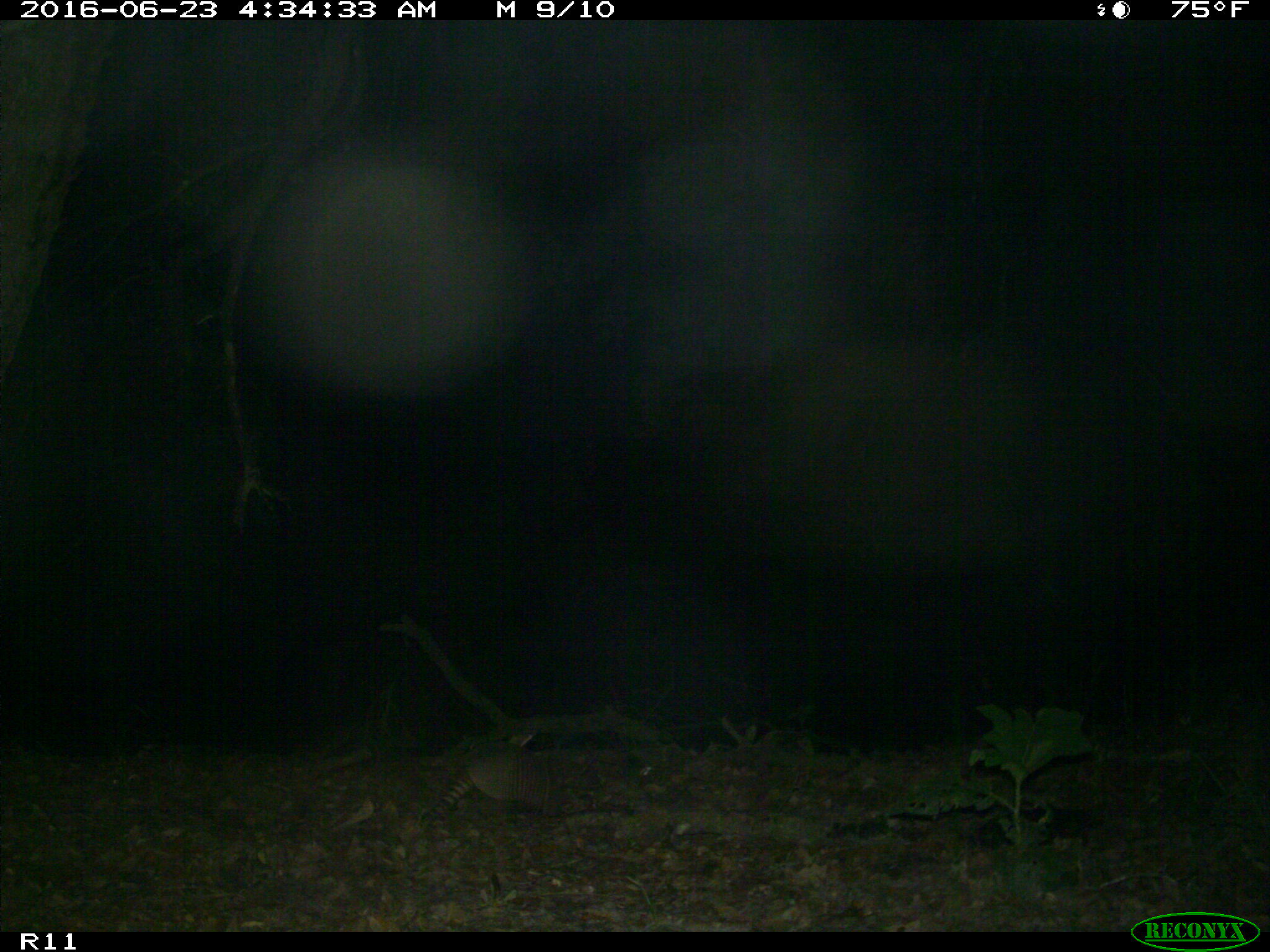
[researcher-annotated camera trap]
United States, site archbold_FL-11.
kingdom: Animalia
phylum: Chordata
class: Mammalia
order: Cingulata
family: Dasypodidae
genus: Dasypus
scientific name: Dasypus novemcinctus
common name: nine-banded armadillo